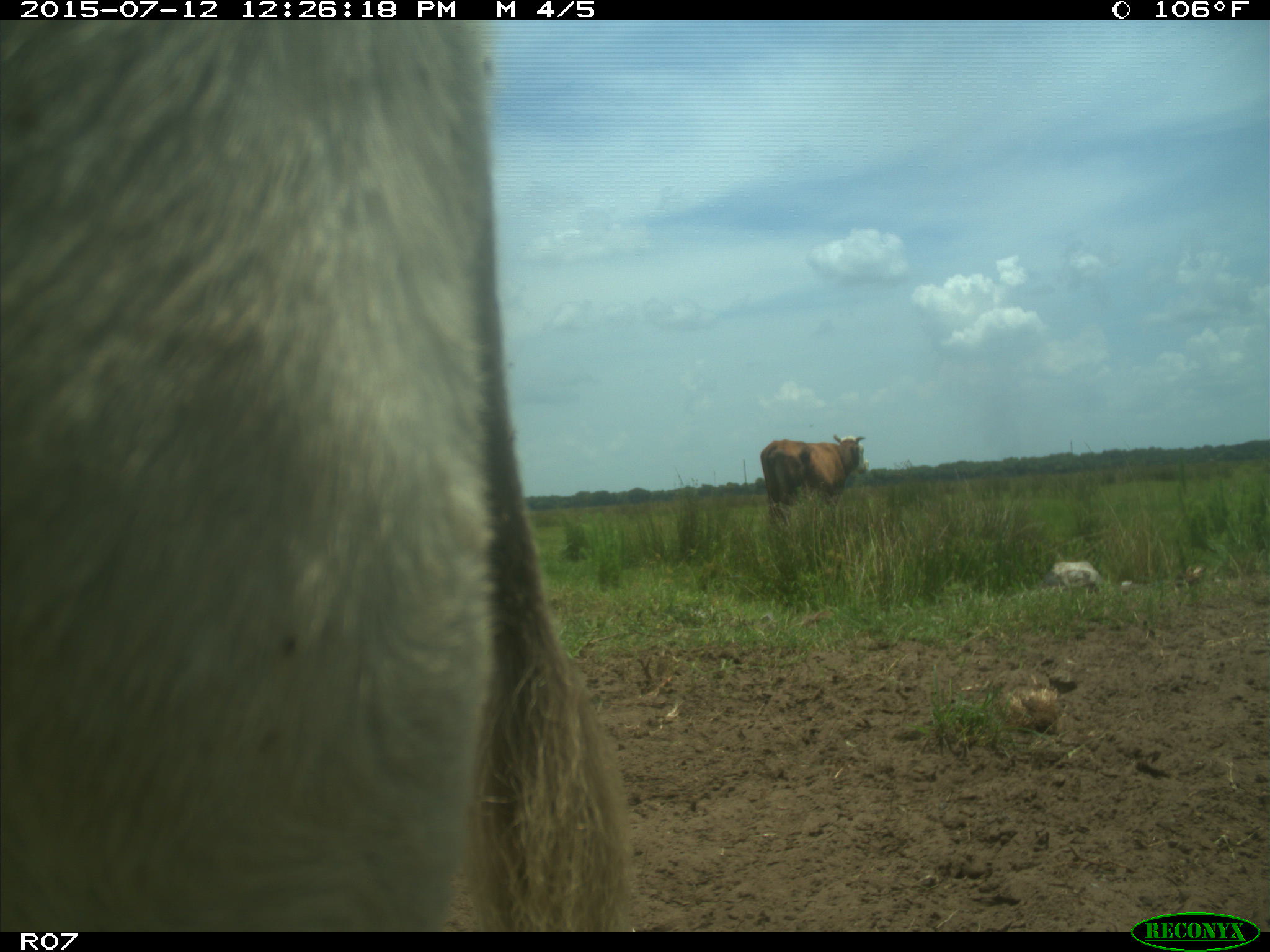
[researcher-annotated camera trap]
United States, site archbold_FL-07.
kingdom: Animalia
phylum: Chordata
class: Mammalia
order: Artiodactyla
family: Bovidae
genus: Bos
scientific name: Bos taurus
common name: domestic cow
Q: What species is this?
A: Bos taurus (domestic cow).